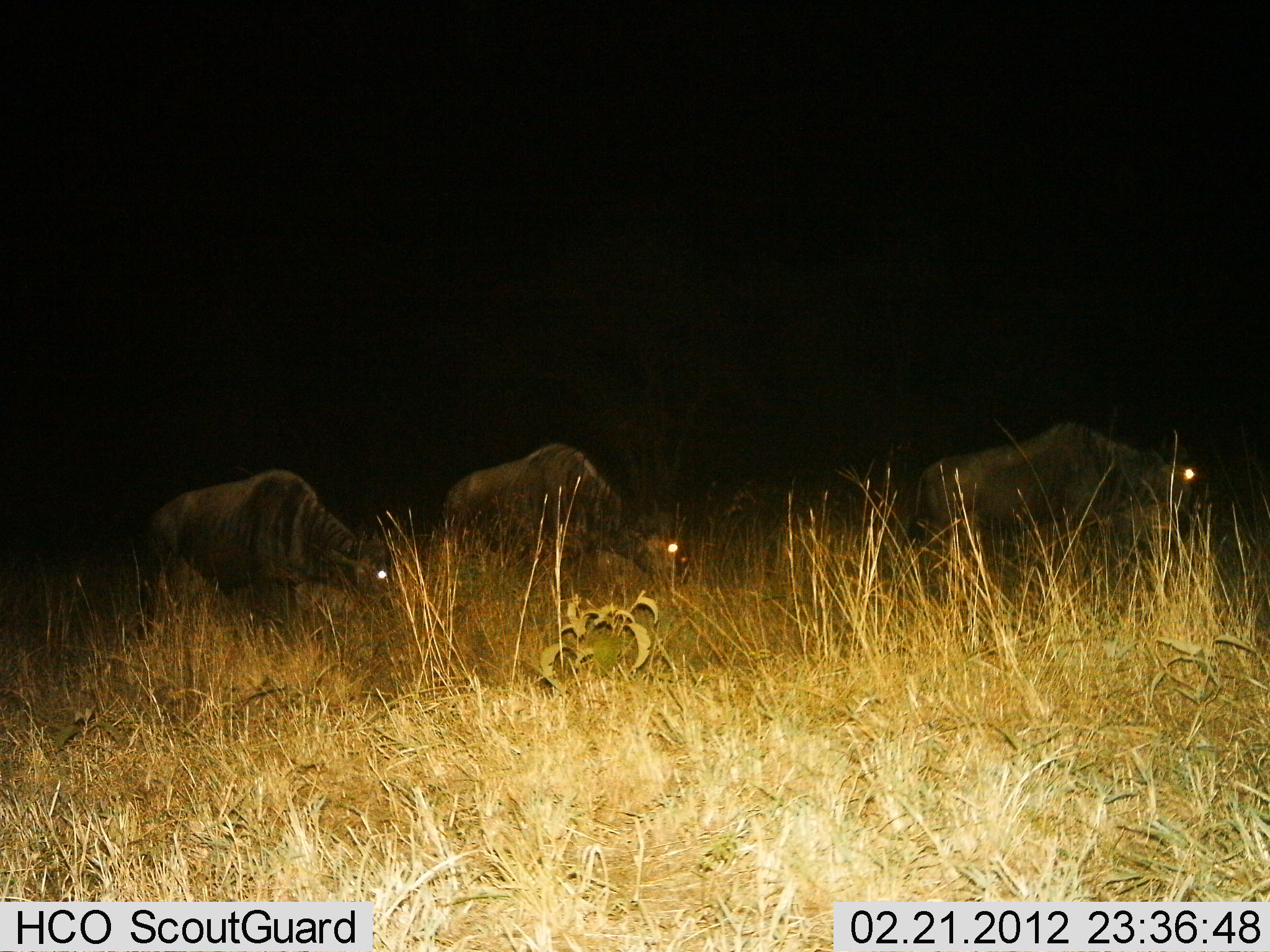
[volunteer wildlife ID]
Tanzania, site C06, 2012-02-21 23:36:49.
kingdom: Animalia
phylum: Chordata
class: Mammalia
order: Artiodactyla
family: Bovidae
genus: Connochaetes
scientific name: Connochaetes taurinus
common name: blue wildebeest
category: wildebeest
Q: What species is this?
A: Wildebeest (blue wildebeest) (Connochaetes taurinus).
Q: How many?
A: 3.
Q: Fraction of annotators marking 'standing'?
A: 42%.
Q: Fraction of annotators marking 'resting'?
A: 0%.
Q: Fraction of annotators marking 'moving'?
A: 25%.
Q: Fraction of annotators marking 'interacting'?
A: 0%.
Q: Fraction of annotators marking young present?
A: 0%.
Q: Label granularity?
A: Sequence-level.